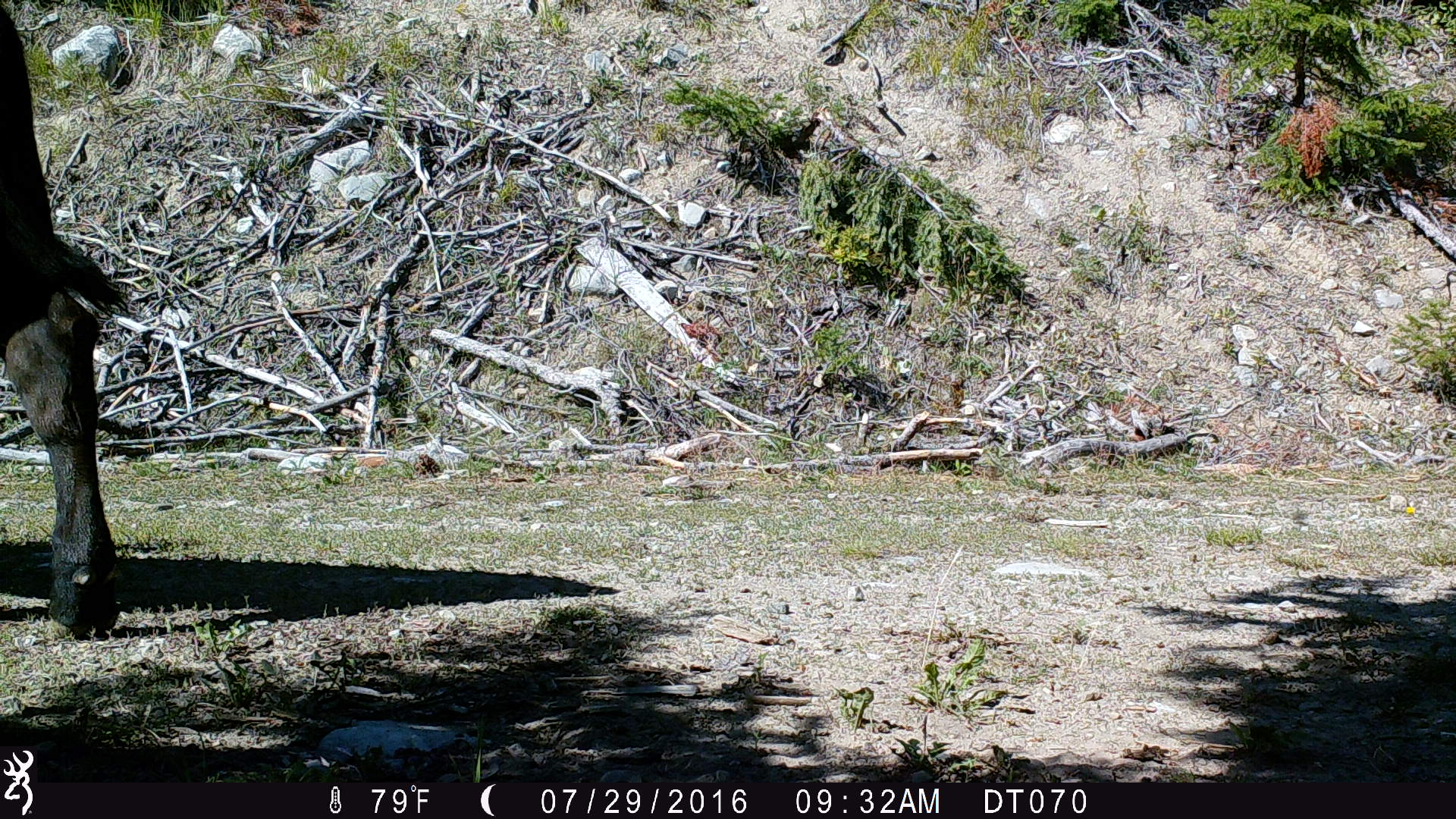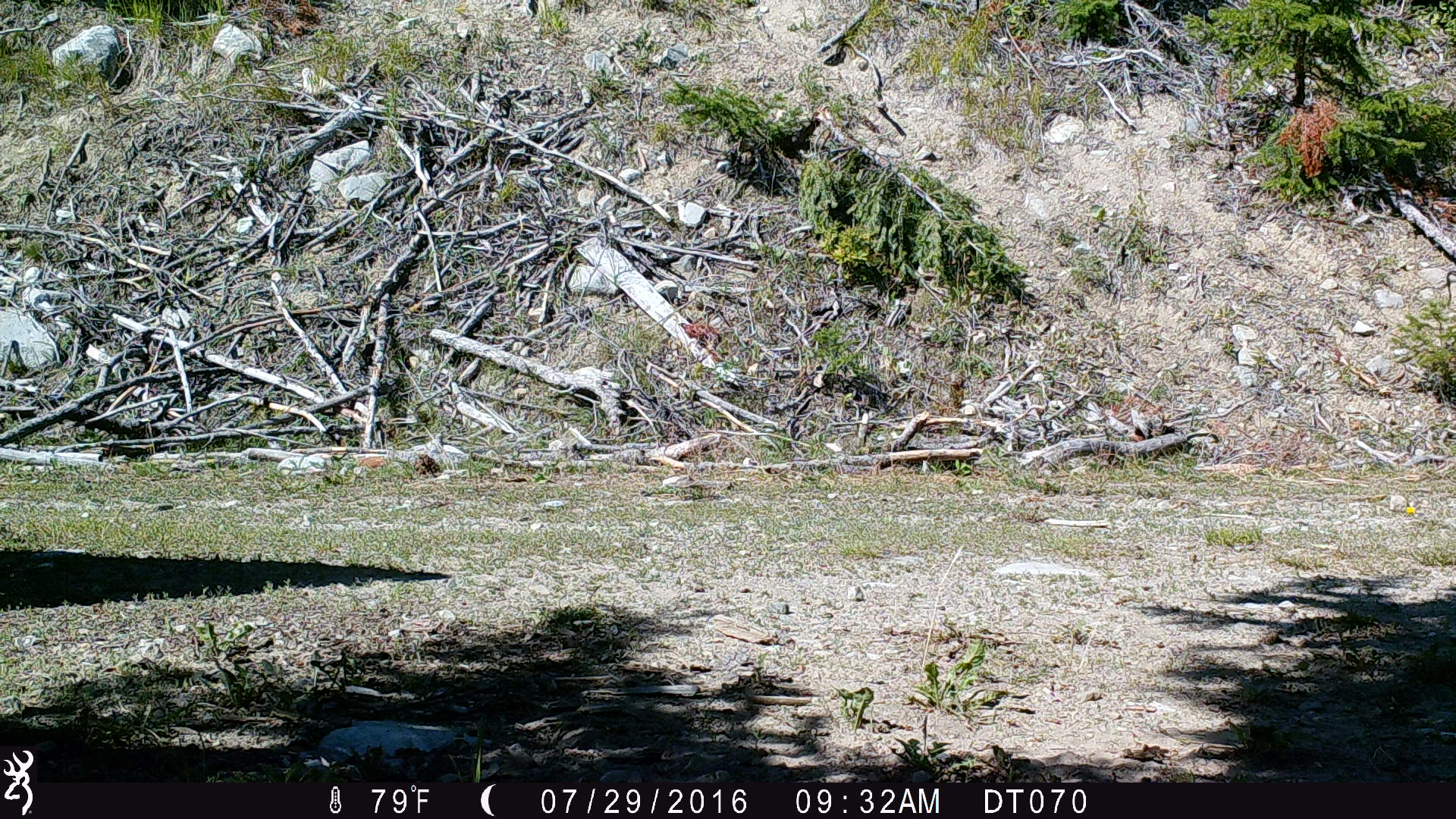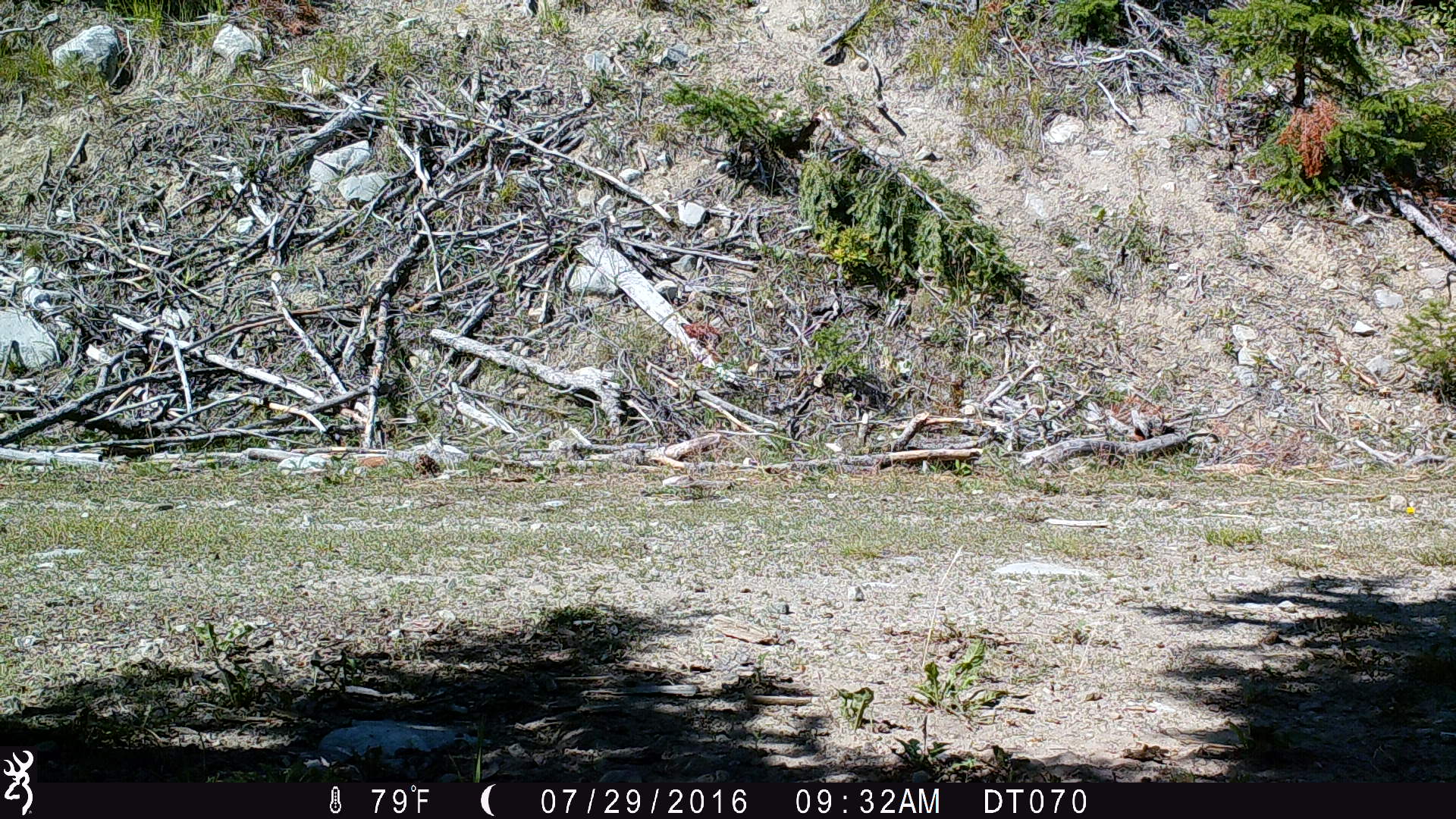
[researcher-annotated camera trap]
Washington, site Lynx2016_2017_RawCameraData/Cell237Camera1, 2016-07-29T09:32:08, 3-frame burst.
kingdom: Animalia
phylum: Chordata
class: Mammalia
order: Artiodactyla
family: Bovidae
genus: Bos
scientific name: Bos taurus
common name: domestic cattle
Domestic cattle (Bos taurus). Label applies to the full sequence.